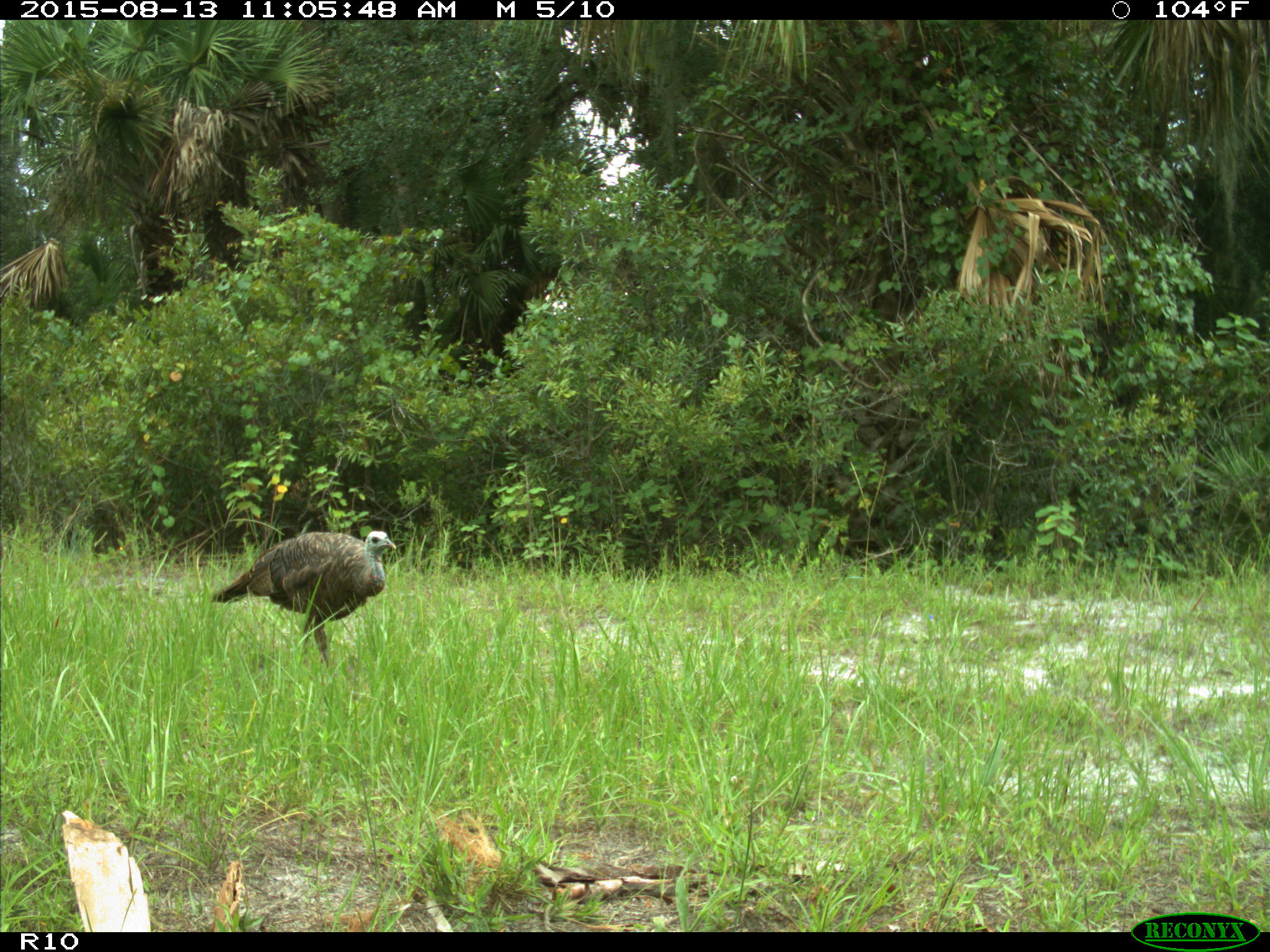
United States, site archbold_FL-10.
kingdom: Animalia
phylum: Chordata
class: Aves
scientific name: Aves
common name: birds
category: unidentified bird